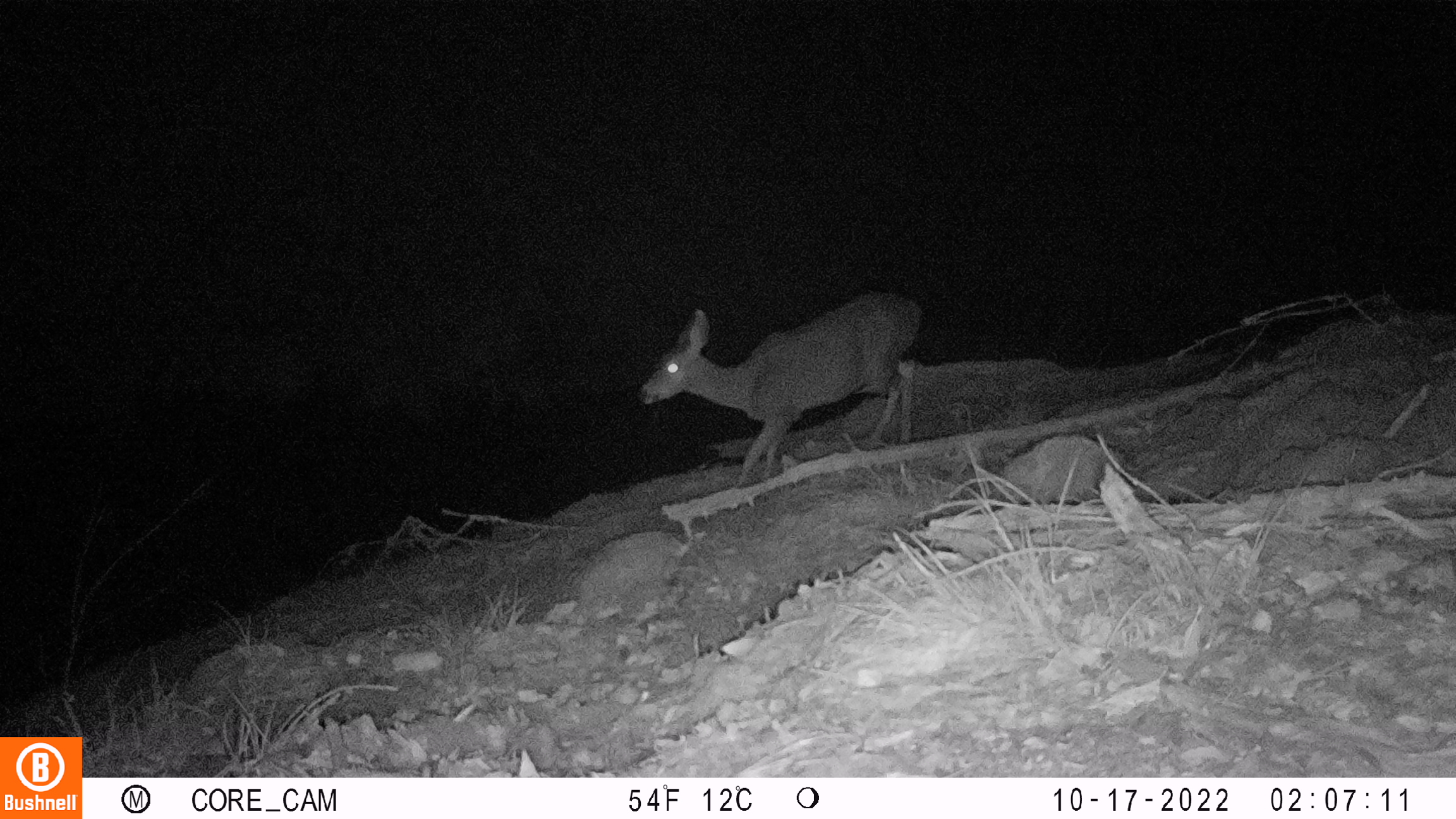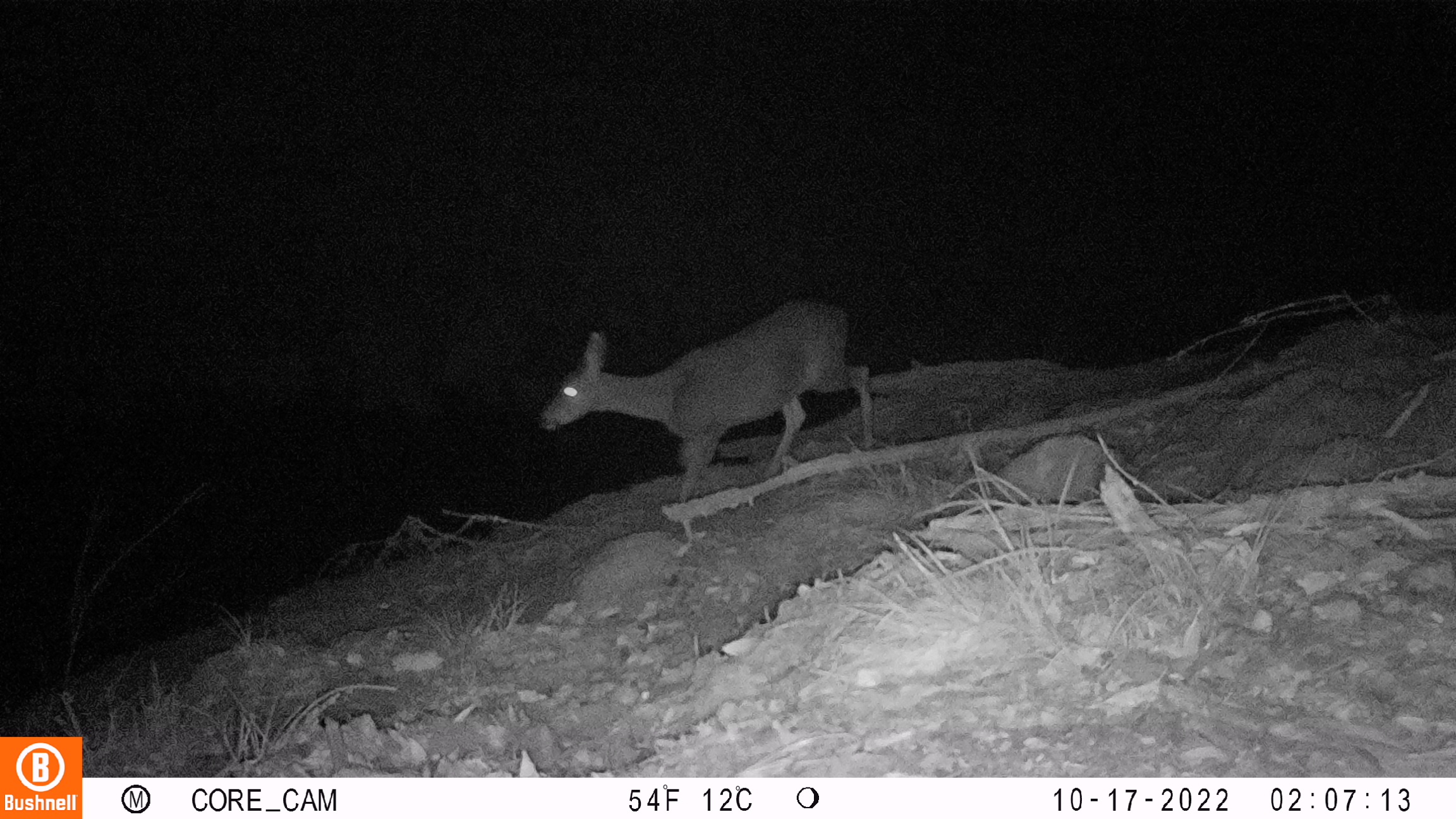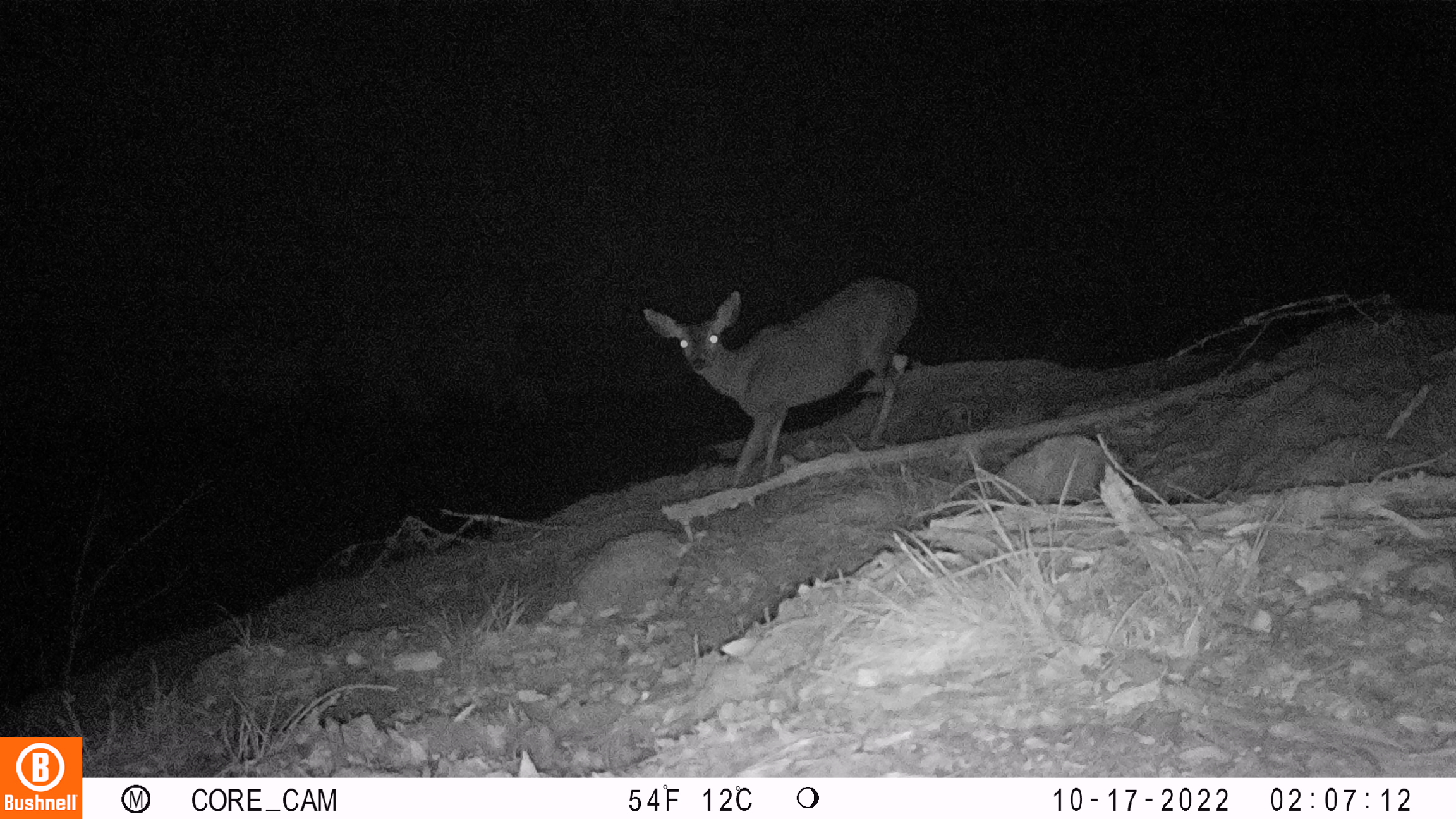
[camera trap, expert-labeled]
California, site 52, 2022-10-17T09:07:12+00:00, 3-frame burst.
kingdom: Animalia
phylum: Chordata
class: Mammalia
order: Artiodactyla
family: Cervidae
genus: Odocoileus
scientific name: Odocoileus hemionus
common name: mule deer